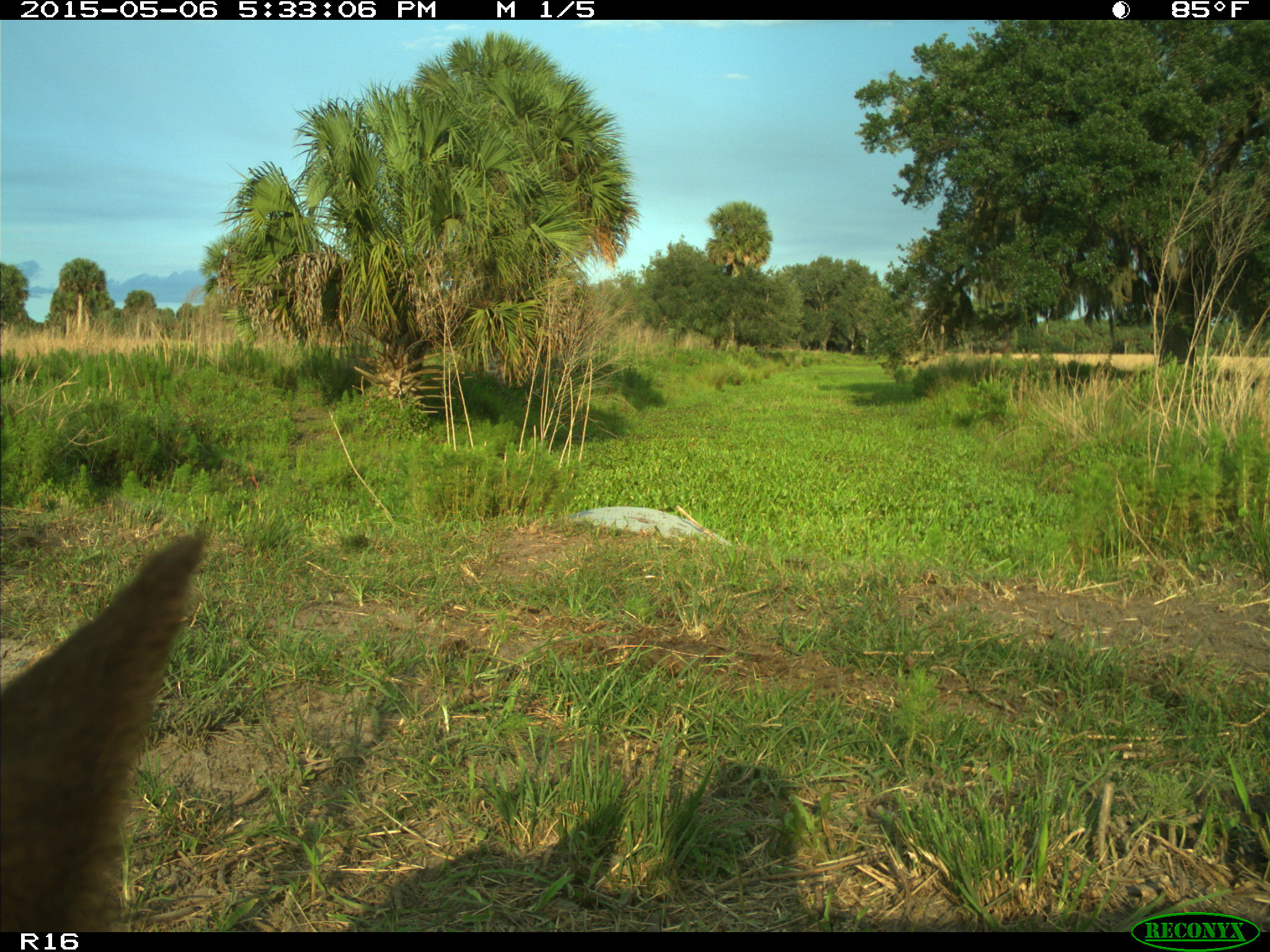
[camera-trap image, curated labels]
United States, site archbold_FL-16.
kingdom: Animalia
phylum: Chordata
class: Mammalia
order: Artiodactyla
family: Bovidae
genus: Bos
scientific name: Bos taurus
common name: domestic cow